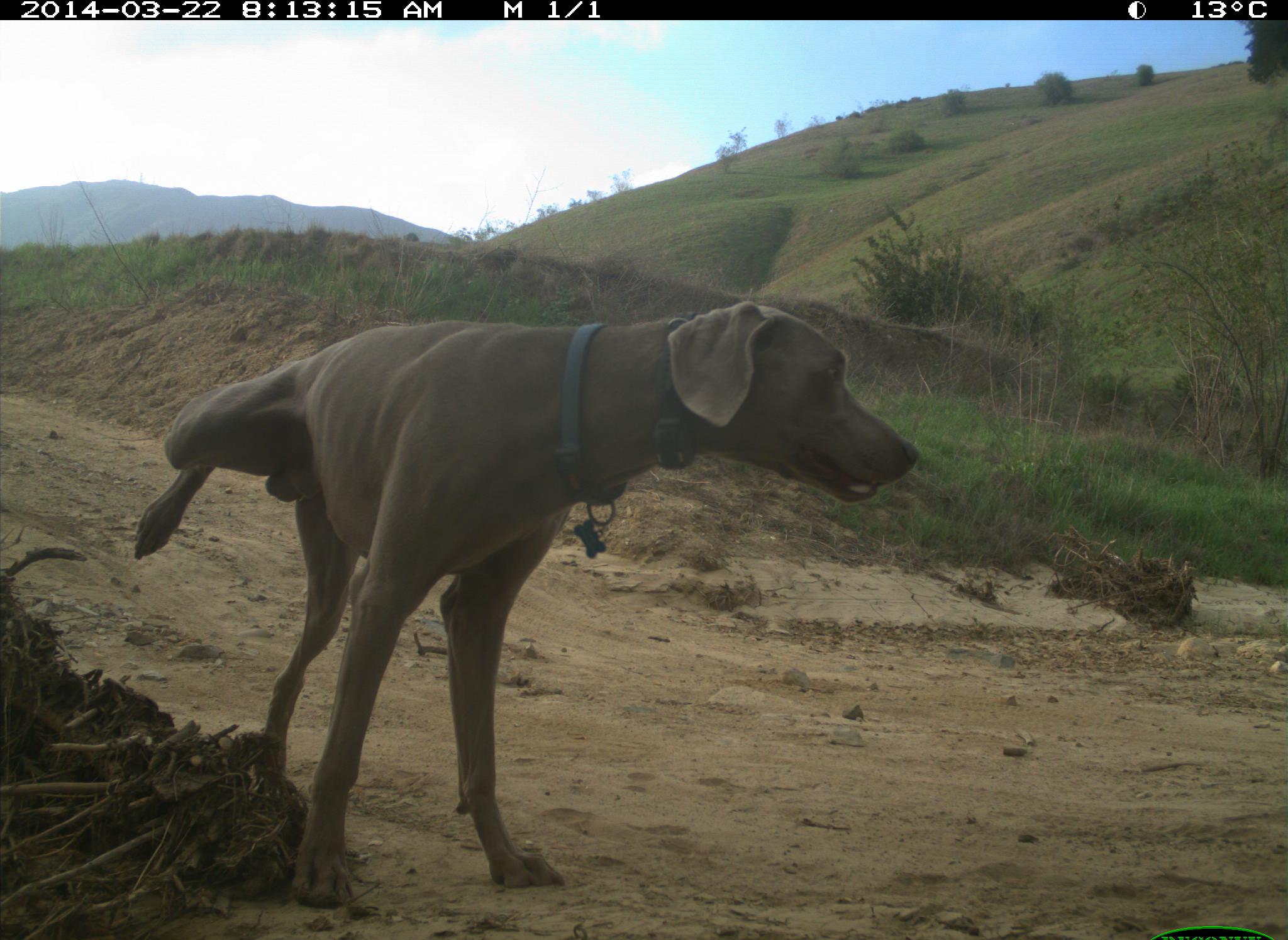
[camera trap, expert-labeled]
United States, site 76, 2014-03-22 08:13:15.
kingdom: Animalia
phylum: Chordata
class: Mammalia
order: Carnivora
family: Canidae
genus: Canis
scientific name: Canis familiaris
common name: domestic dog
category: dog